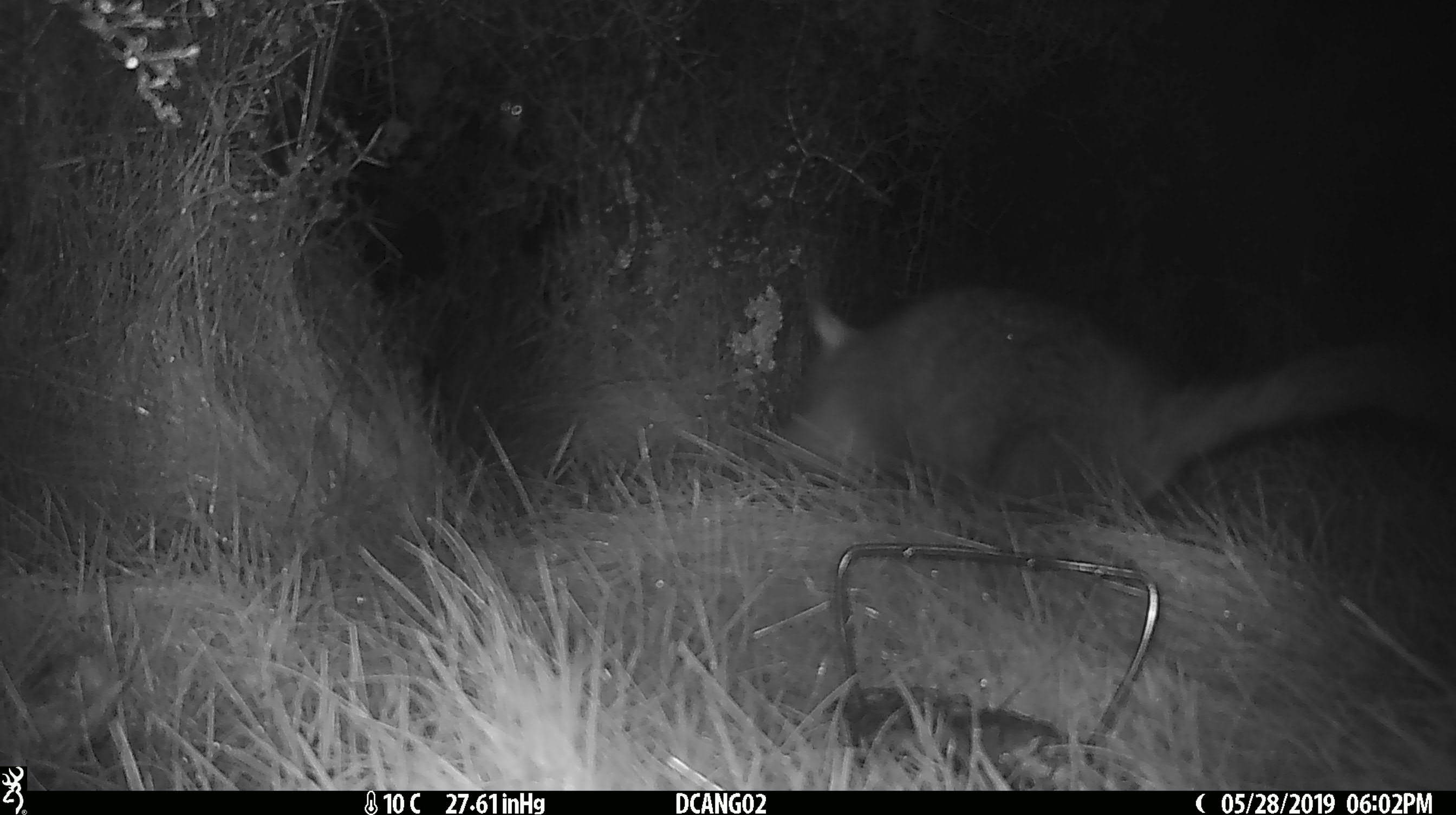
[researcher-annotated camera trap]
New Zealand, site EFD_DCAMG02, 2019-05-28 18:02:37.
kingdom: Animalia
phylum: Chordata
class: Mammalia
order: Diprotodontia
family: Phalangeridae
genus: Trichosurus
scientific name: Trichosurus vulpecula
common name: common brushtail possum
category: possum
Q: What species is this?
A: Possum (common brushtail possum) (Trichosurus vulpecula).